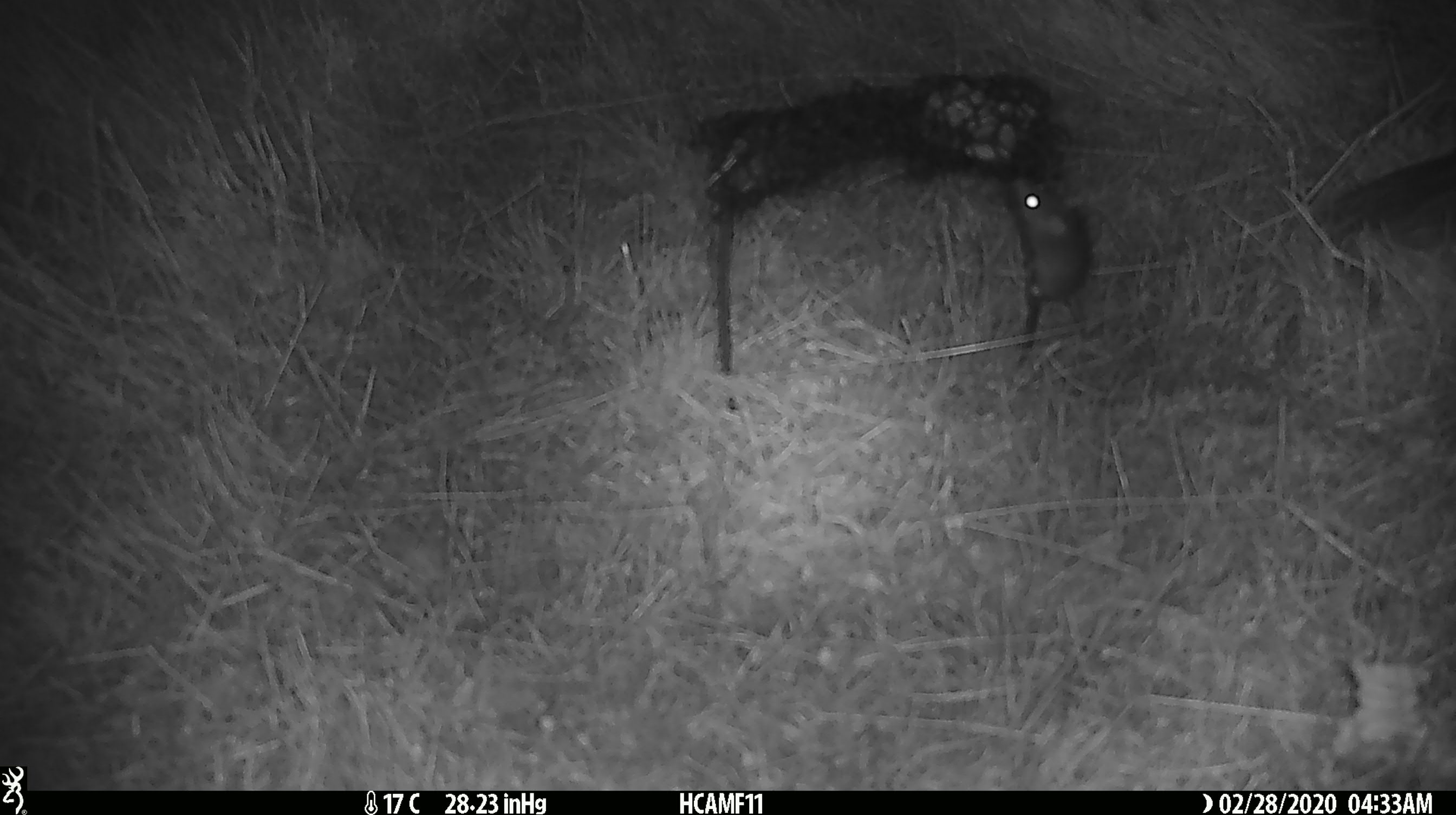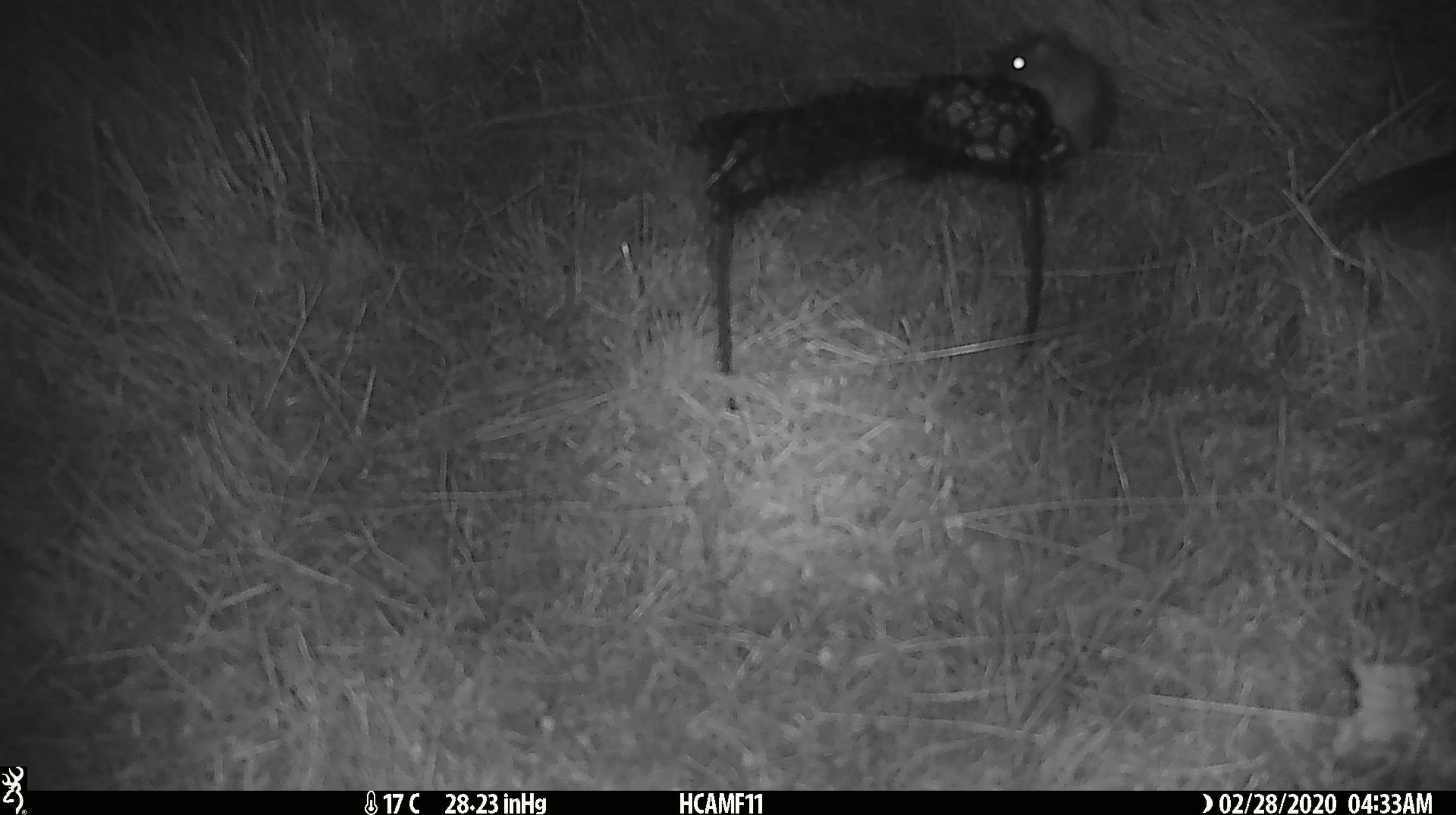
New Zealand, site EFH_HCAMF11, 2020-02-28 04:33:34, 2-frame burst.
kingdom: Animalia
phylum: Chordata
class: Mammalia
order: Rodentia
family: Muridae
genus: Mus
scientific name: Mus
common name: mouse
Mouse (Mus).